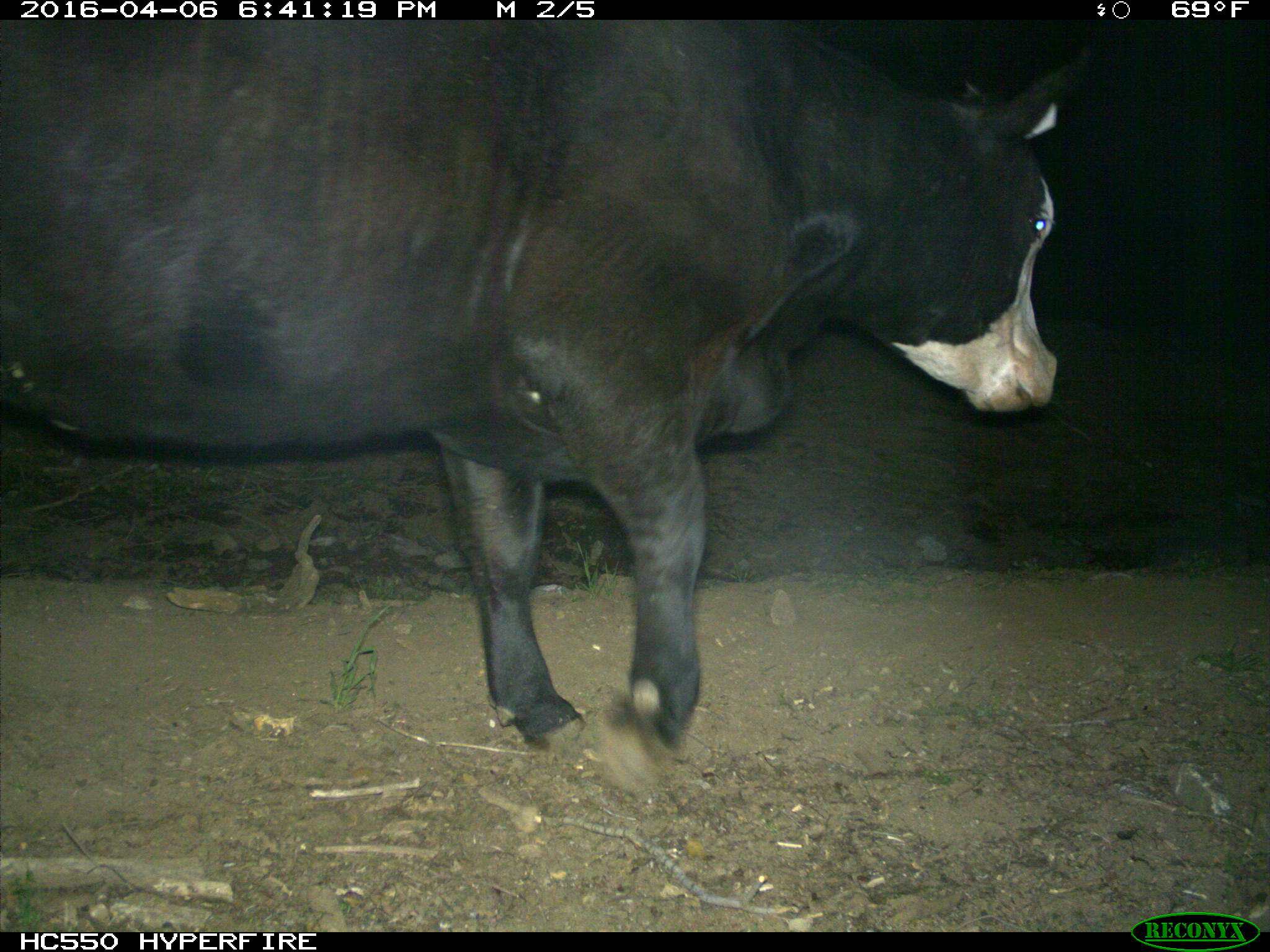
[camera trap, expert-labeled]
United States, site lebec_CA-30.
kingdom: Animalia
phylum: Chordata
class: Mammalia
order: Artiodactyla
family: Bovidae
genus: Bos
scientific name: Bos taurus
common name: domestic cow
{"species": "Bos taurus (domestic cow)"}